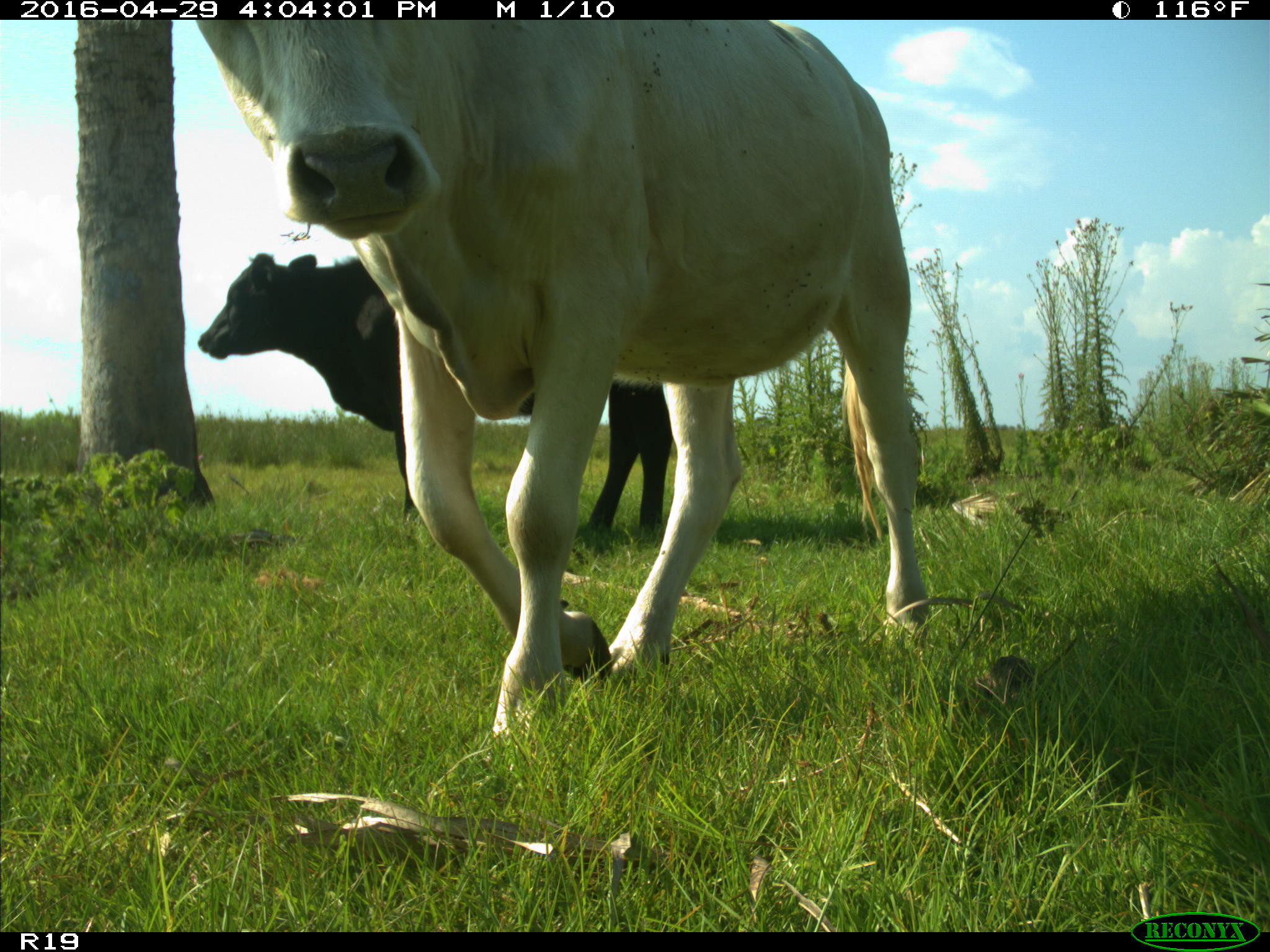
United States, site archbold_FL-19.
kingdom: Animalia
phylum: Chordata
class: Mammalia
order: Artiodactyla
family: Bovidae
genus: Bos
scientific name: Bos taurus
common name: domestic cow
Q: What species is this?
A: Bos taurus (domestic cow).